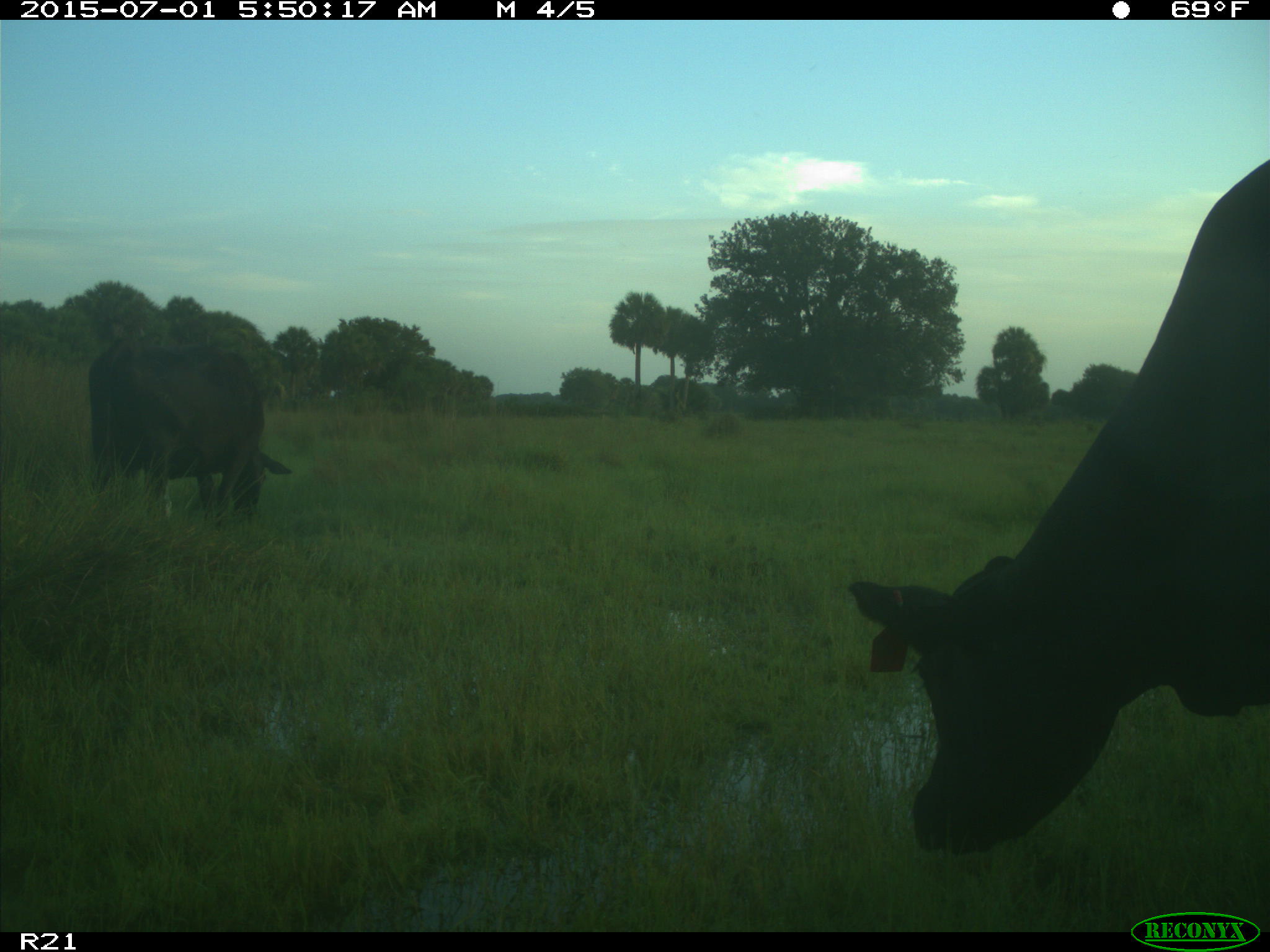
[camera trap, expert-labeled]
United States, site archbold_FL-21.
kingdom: Animalia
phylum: Chordata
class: Mammalia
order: Artiodactyla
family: Bovidae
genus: Bos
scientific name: Bos taurus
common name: domestic cow